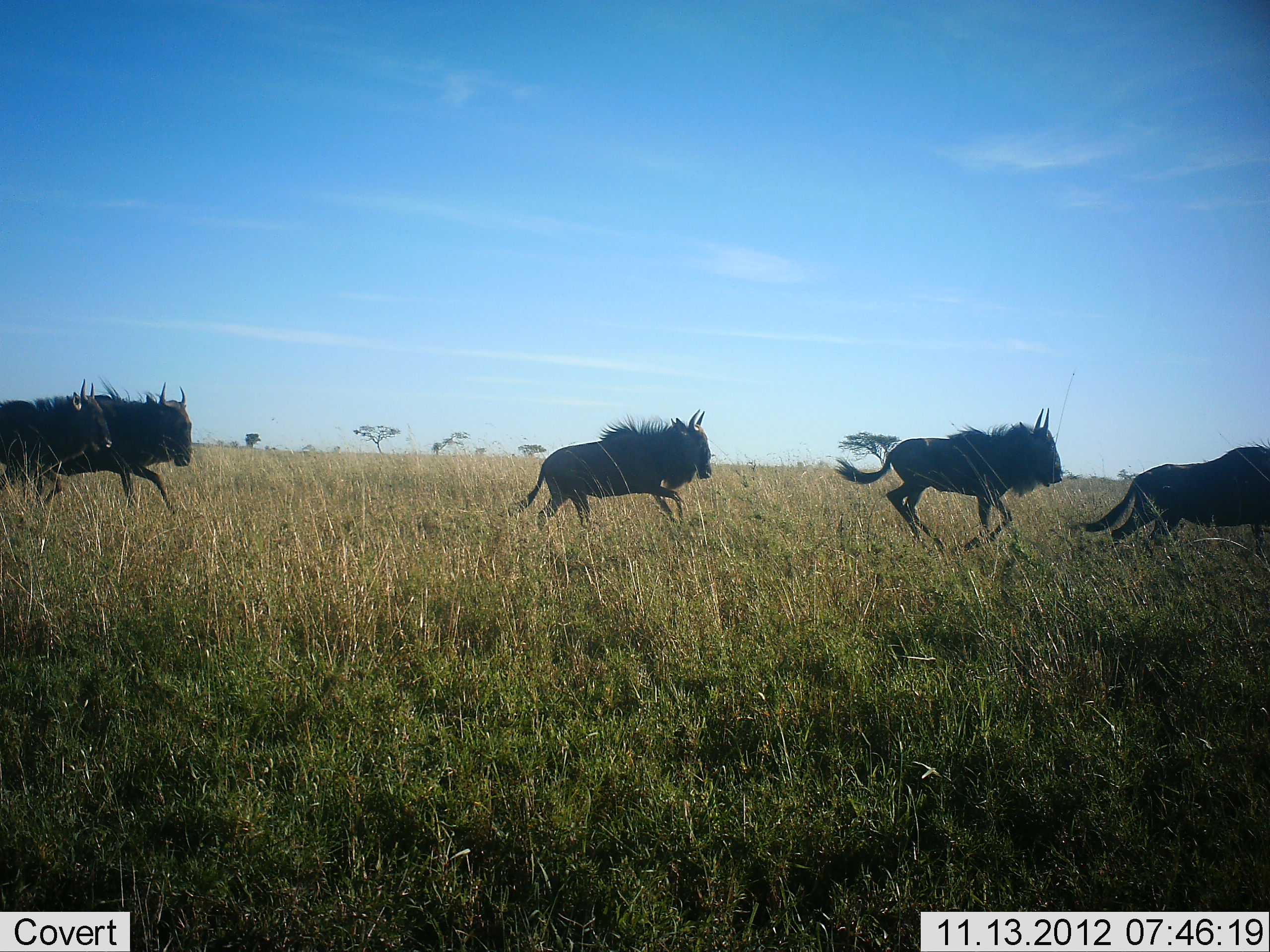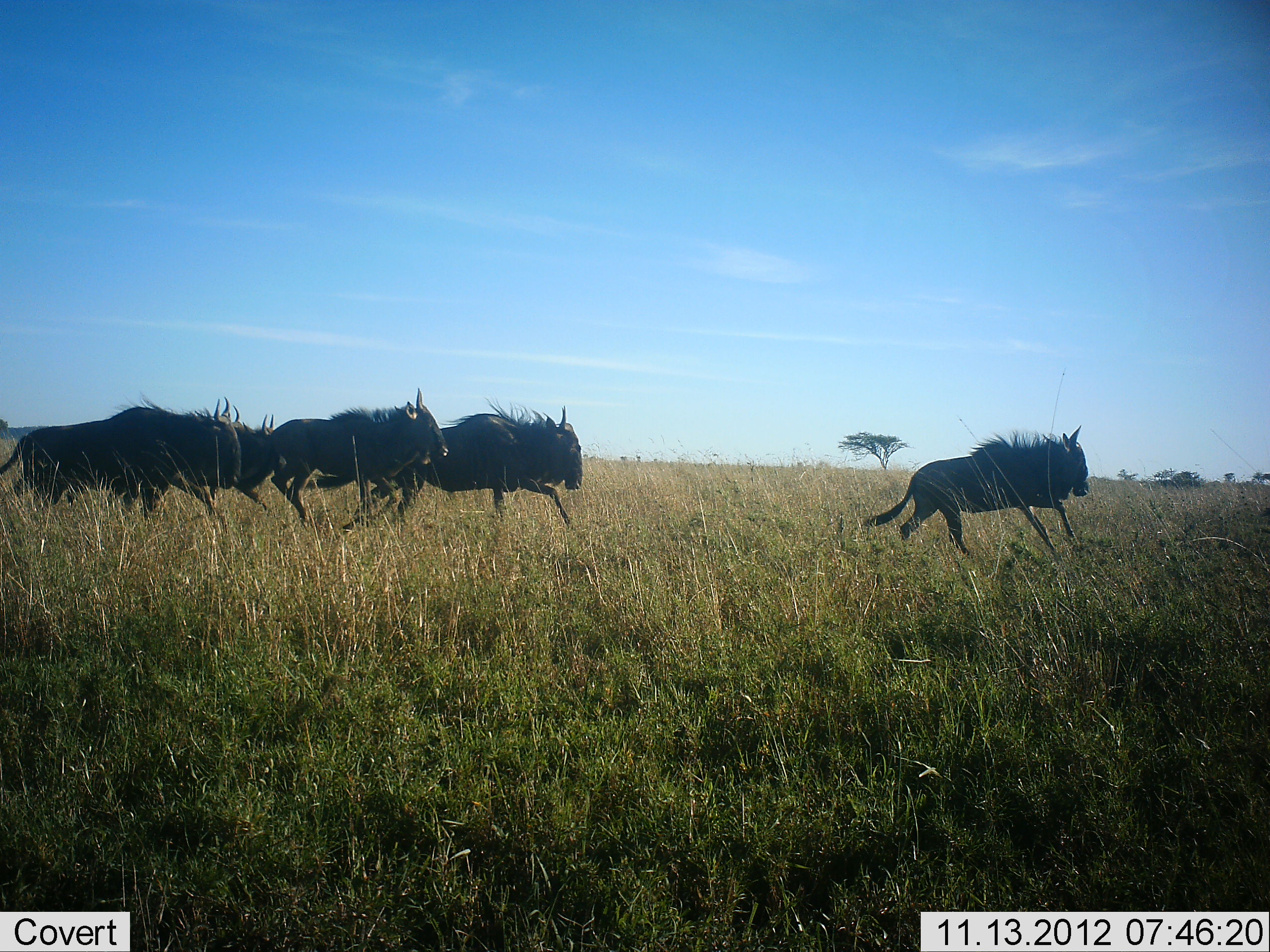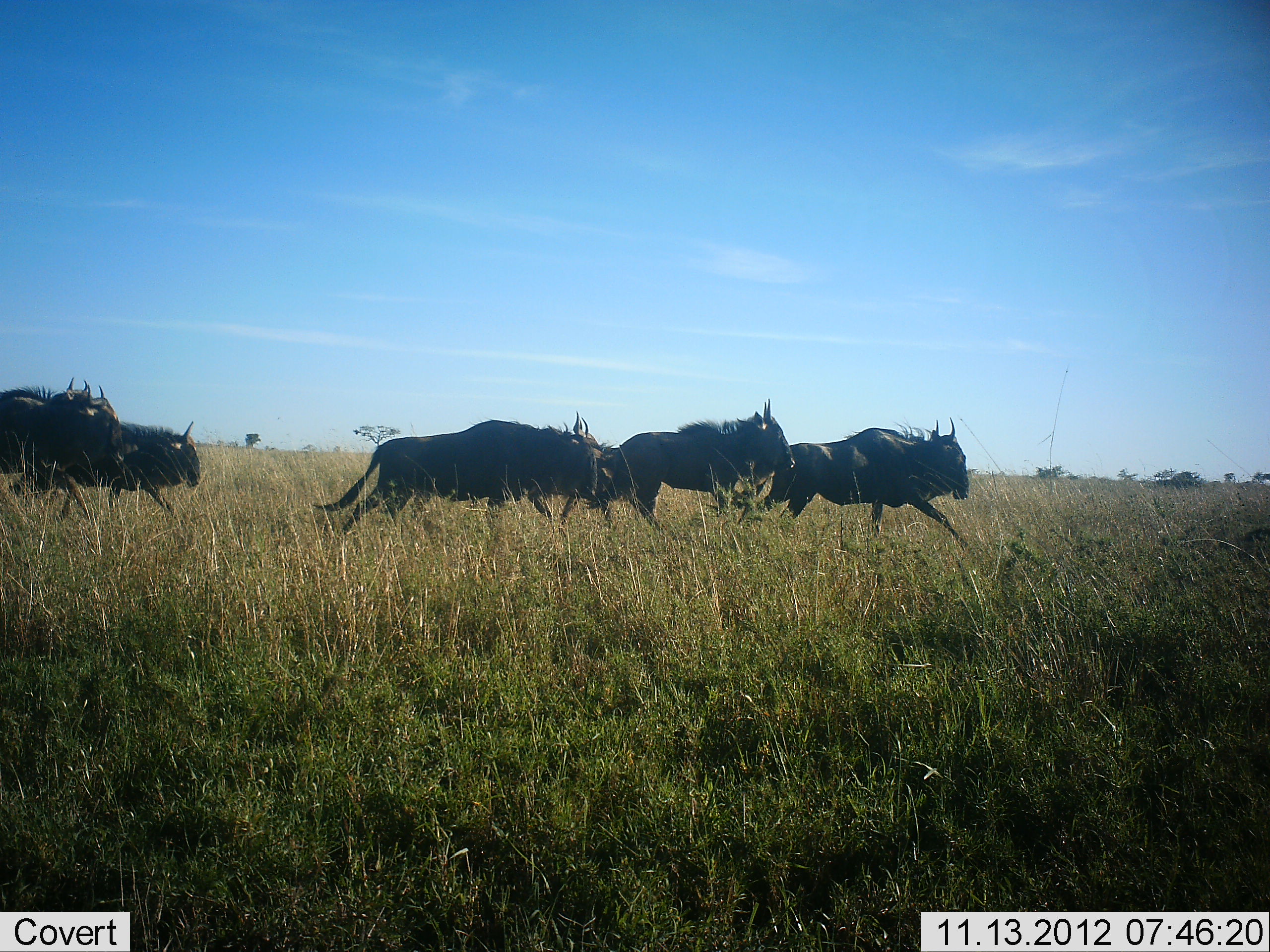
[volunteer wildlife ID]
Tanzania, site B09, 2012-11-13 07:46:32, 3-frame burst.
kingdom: Animalia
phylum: Chordata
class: Mammalia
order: Artiodactyla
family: Bovidae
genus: Connochaetes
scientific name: Connochaetes taurinus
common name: blue wildebeest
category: wildebeest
Wildebeest (blue wildebeest) (Connochaetes taurinus), count 8. Behavior (volunteer vote fractions): standing 0%, resting 0%, moving 100%, interacting 0%. Young present (vote fraction): 0%. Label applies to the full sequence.